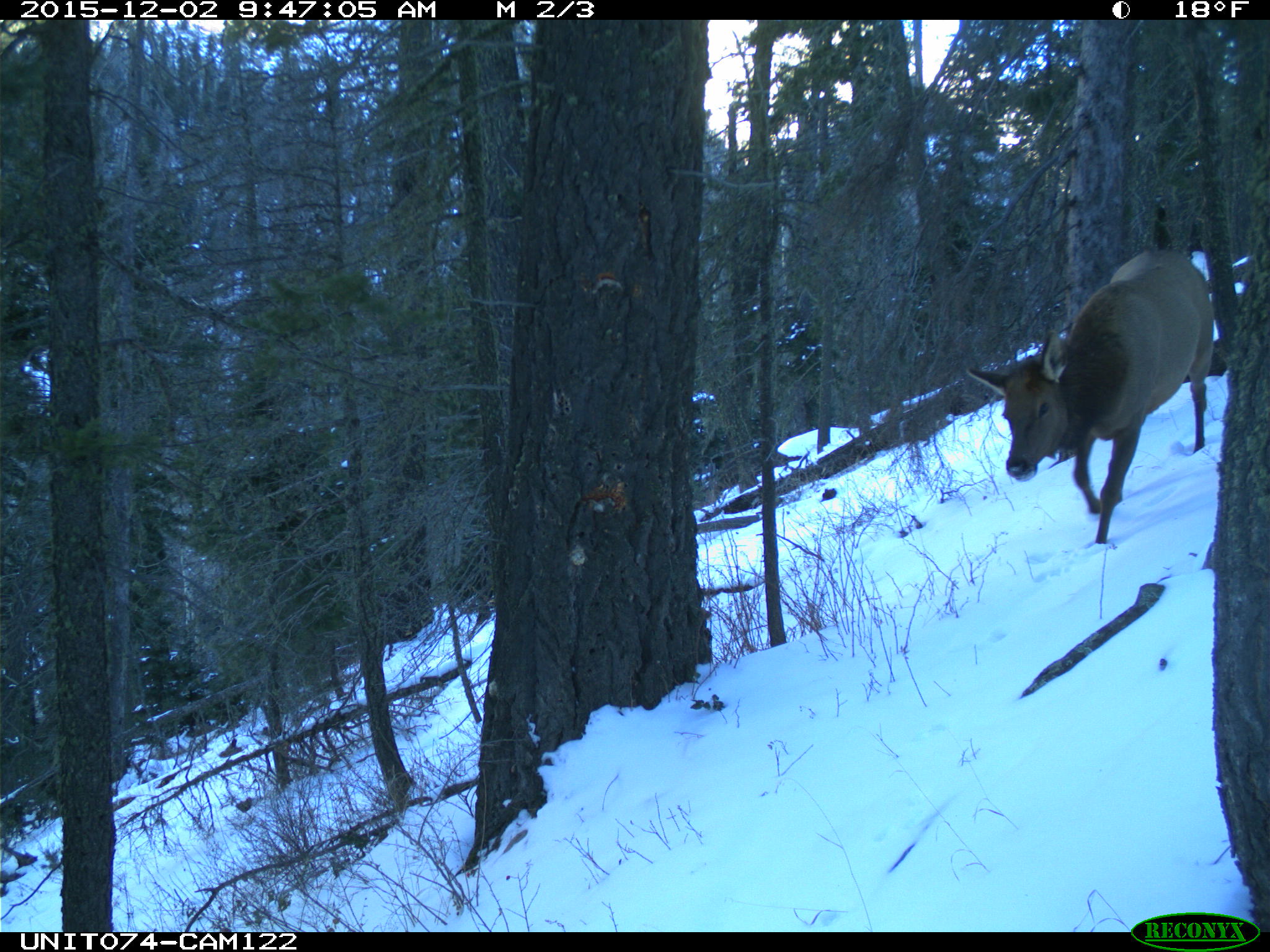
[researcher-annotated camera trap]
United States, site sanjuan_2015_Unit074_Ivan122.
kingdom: Animalia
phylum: Chordata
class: Mammalia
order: Artiodactyla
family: Cervidae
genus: Cervus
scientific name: Cervus elaphus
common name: red deer